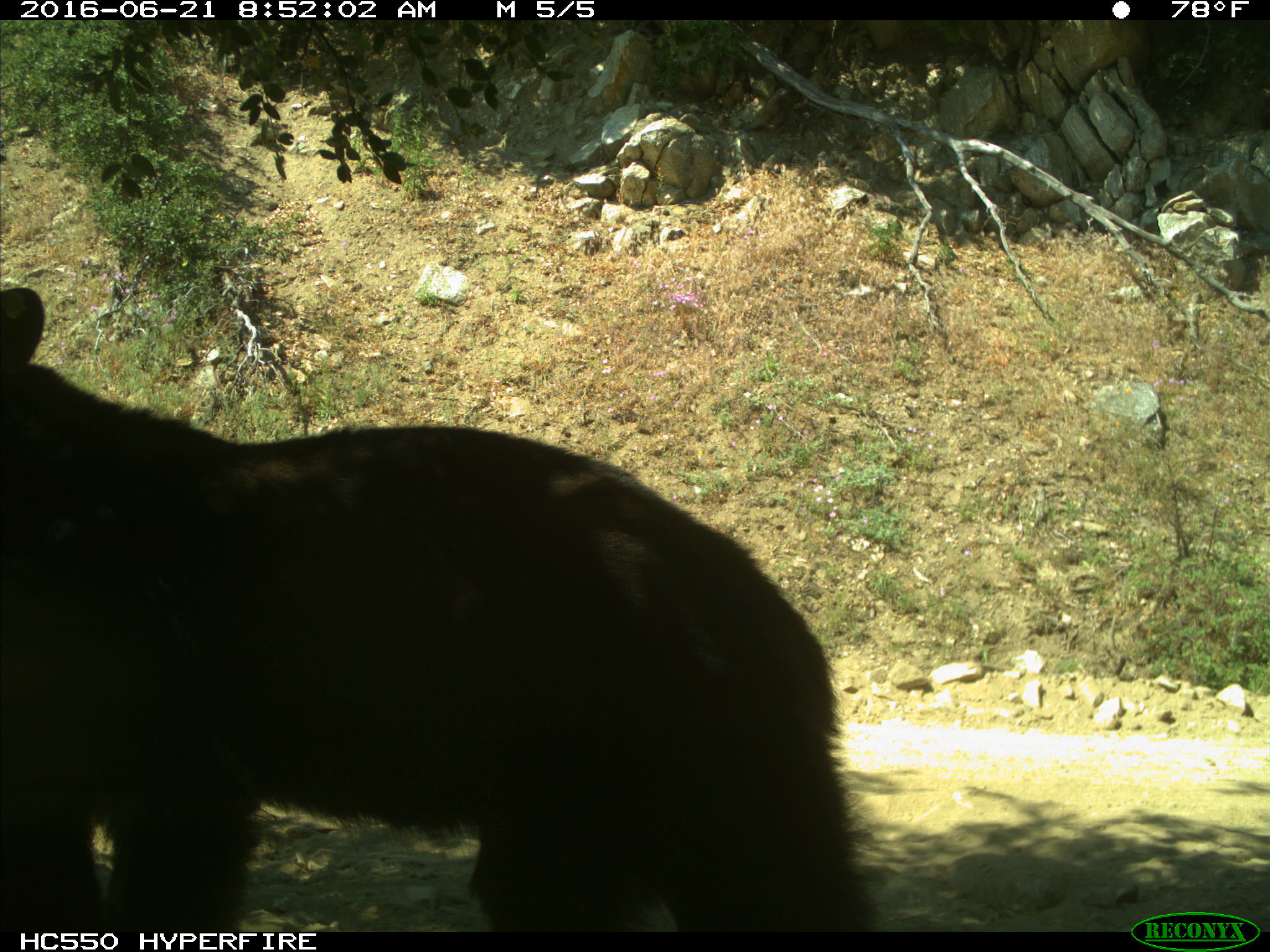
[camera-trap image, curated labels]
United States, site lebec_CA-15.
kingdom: Animalia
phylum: Chordata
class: Mammalia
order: Carnivora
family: Ursidae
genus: Ursus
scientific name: Ursus americanus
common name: american black bear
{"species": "Ursus americanus (american black bear)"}